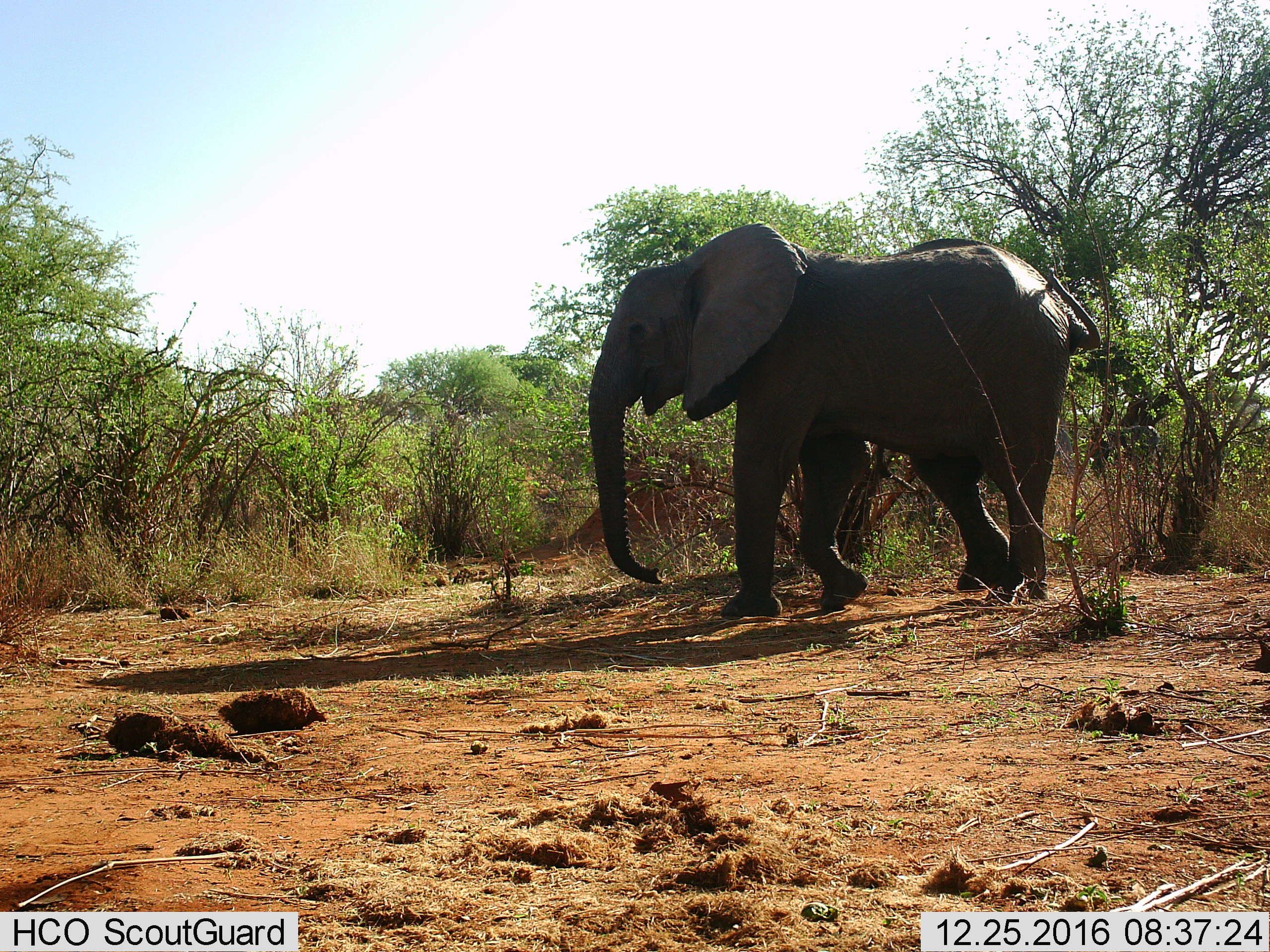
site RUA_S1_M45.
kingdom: Animalia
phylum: Chordata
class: Mammalia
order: Proboscidea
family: Elephantidae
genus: Loxodonta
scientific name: Loxodonta africana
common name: african bush elephant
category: elephant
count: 1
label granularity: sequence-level